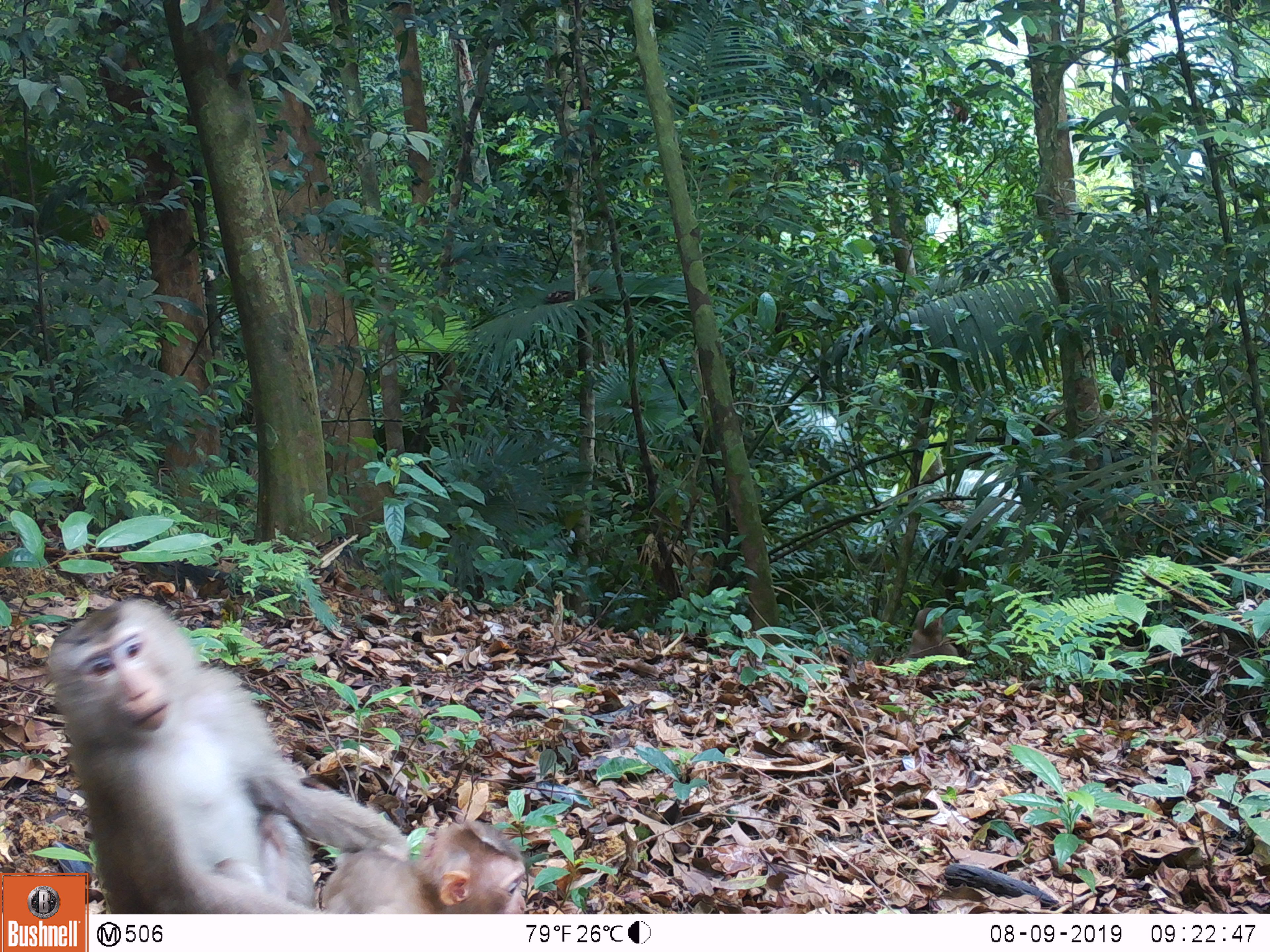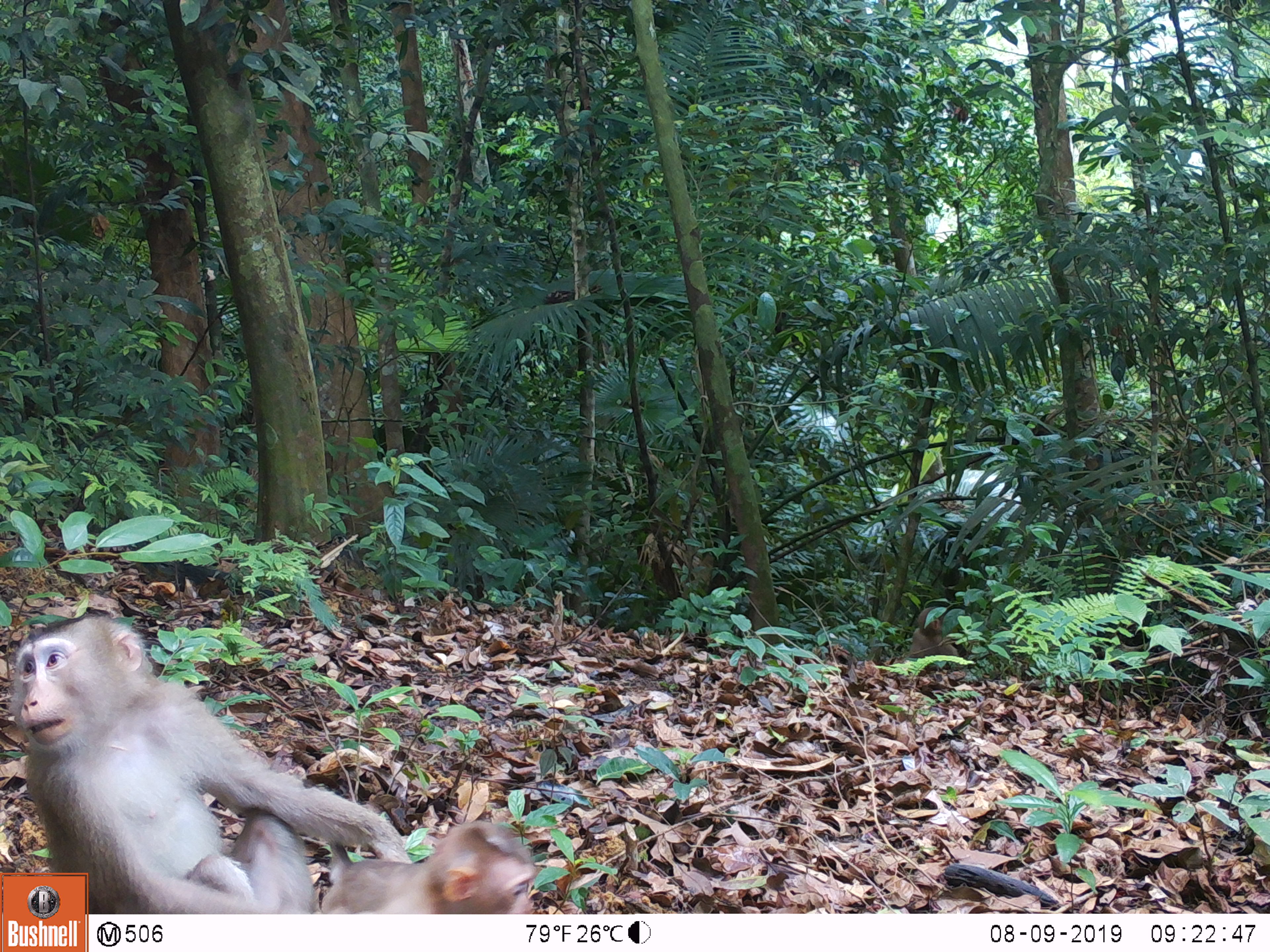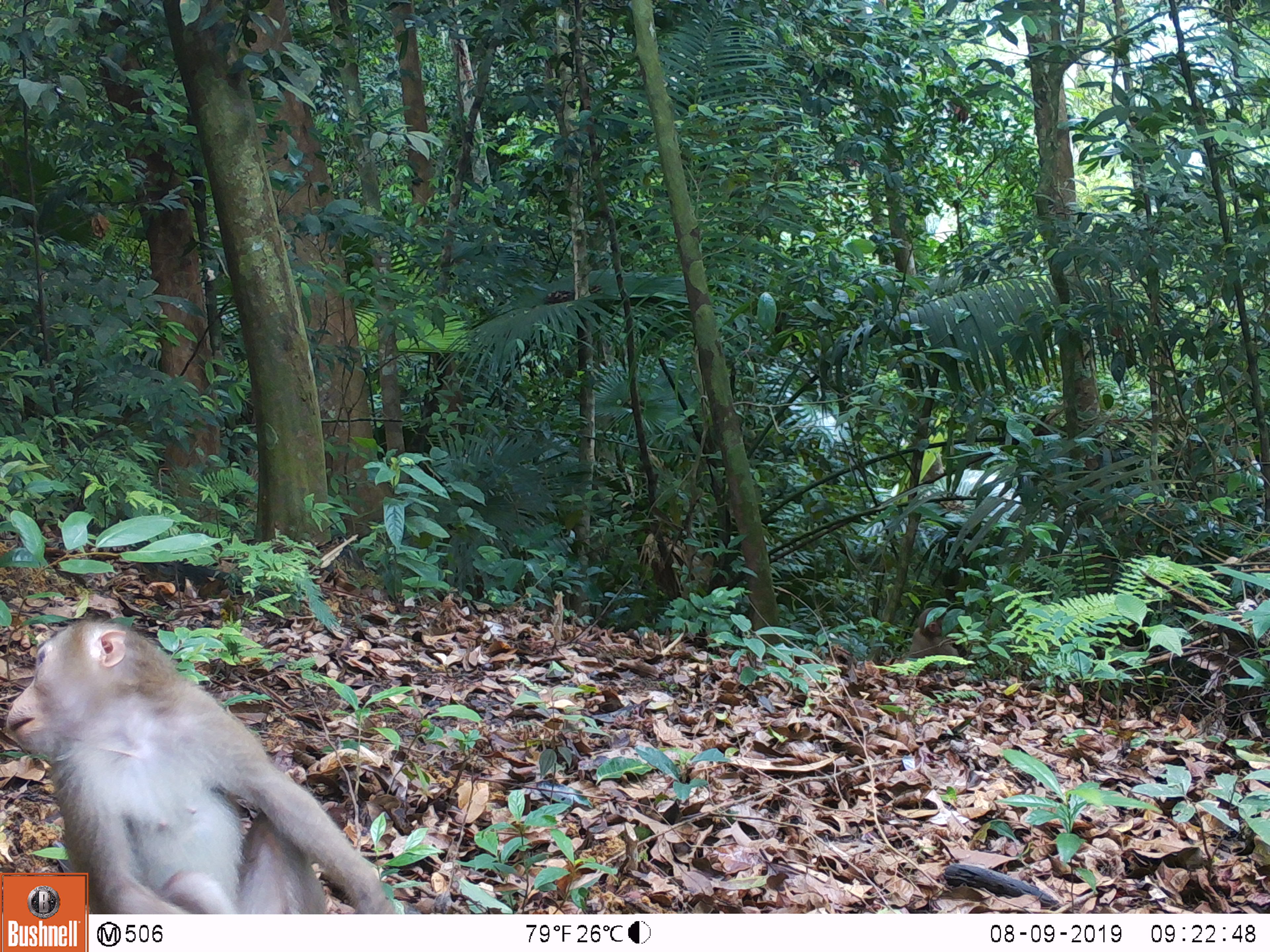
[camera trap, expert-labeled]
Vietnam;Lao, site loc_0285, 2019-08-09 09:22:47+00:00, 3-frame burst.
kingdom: Animalia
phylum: Chordata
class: Mammalia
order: Primates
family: Cercopithecidae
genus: Macaca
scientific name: Macaca nemestrina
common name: pig-tailed macaque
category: pig tailed macaque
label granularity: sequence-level